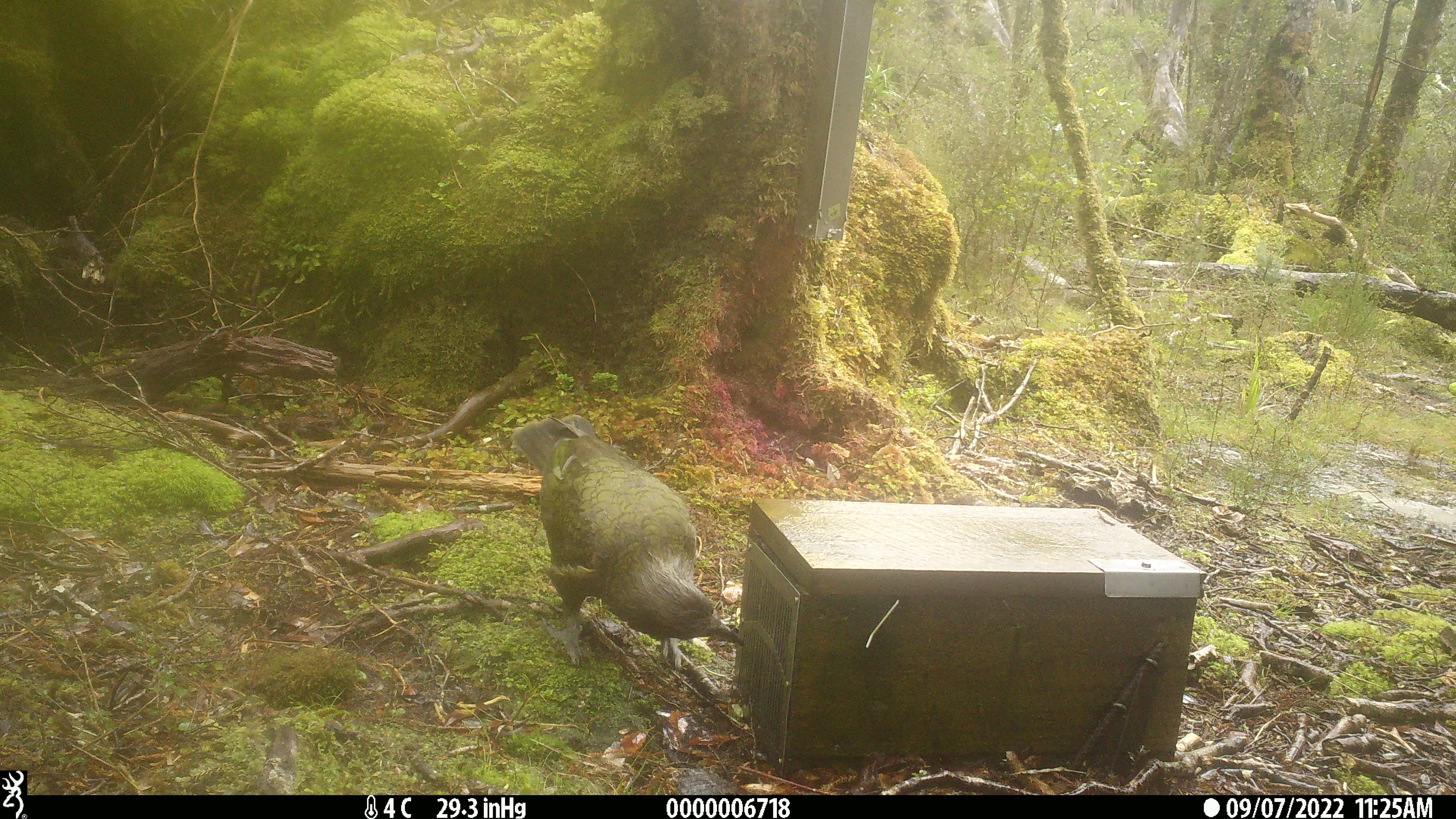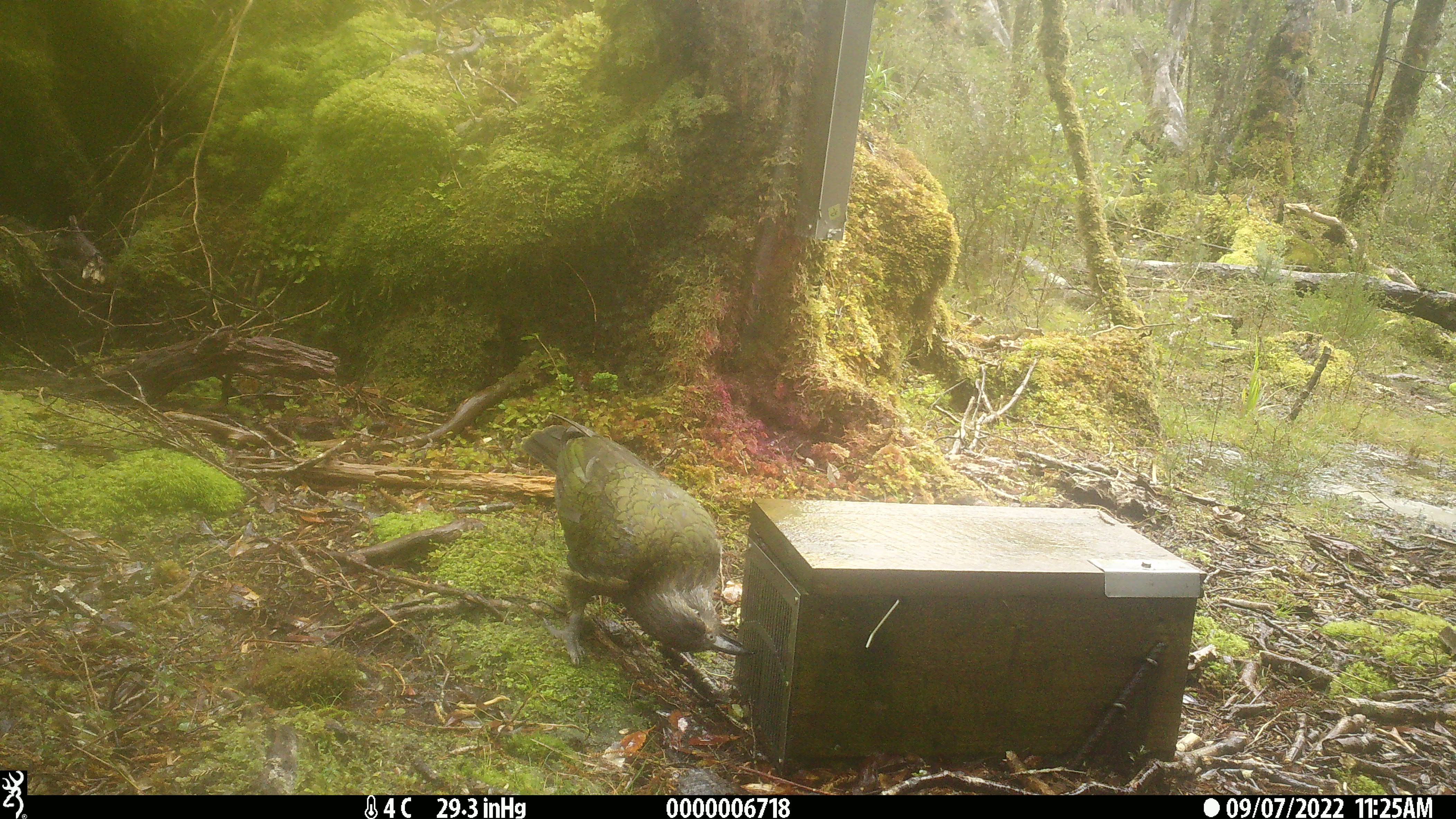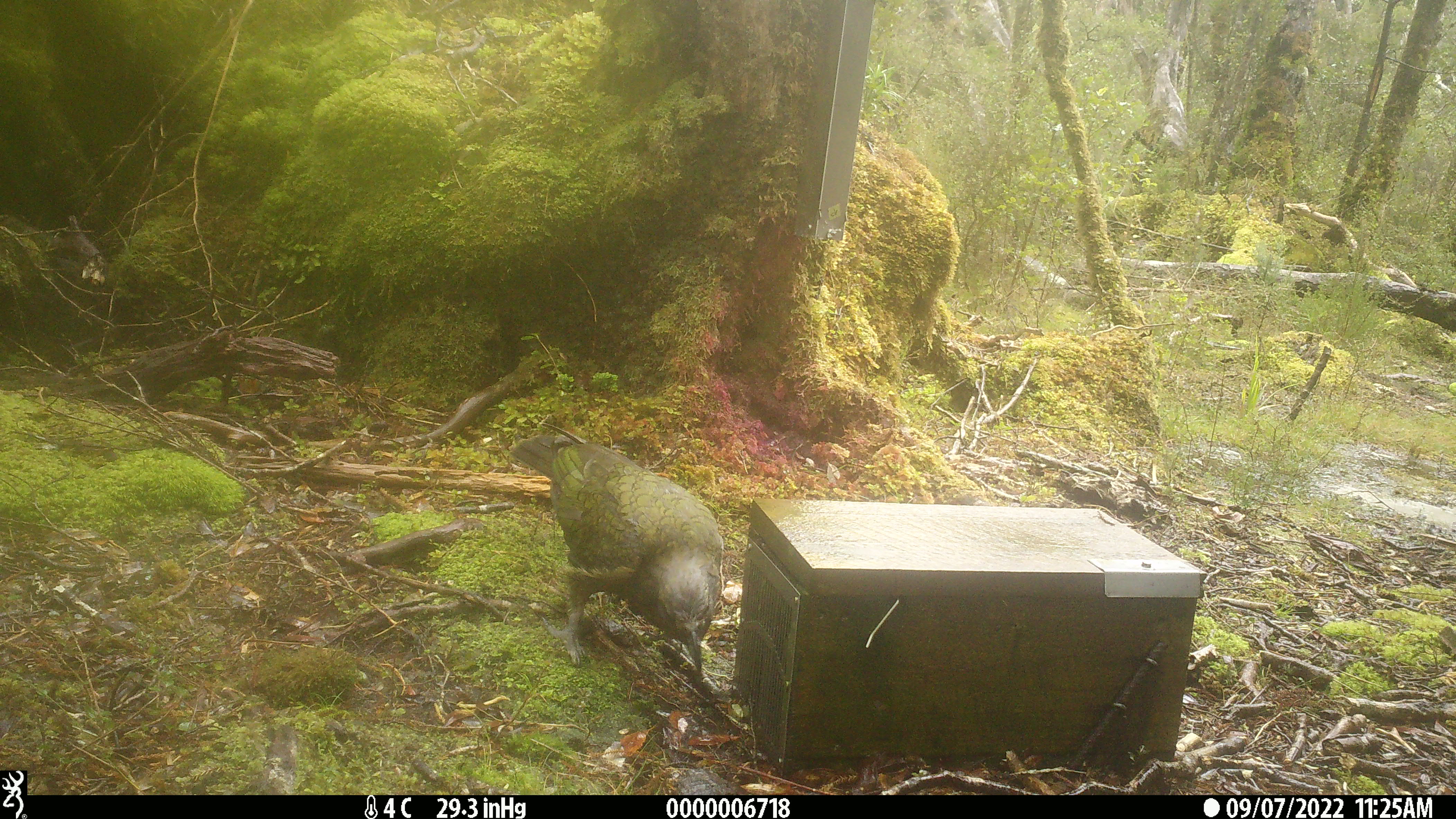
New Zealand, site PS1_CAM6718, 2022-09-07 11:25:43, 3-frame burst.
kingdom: Animalia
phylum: Chordata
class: Aves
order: Psittaciformes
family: Strigopidae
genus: Nestor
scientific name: Nestor notabilis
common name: kea